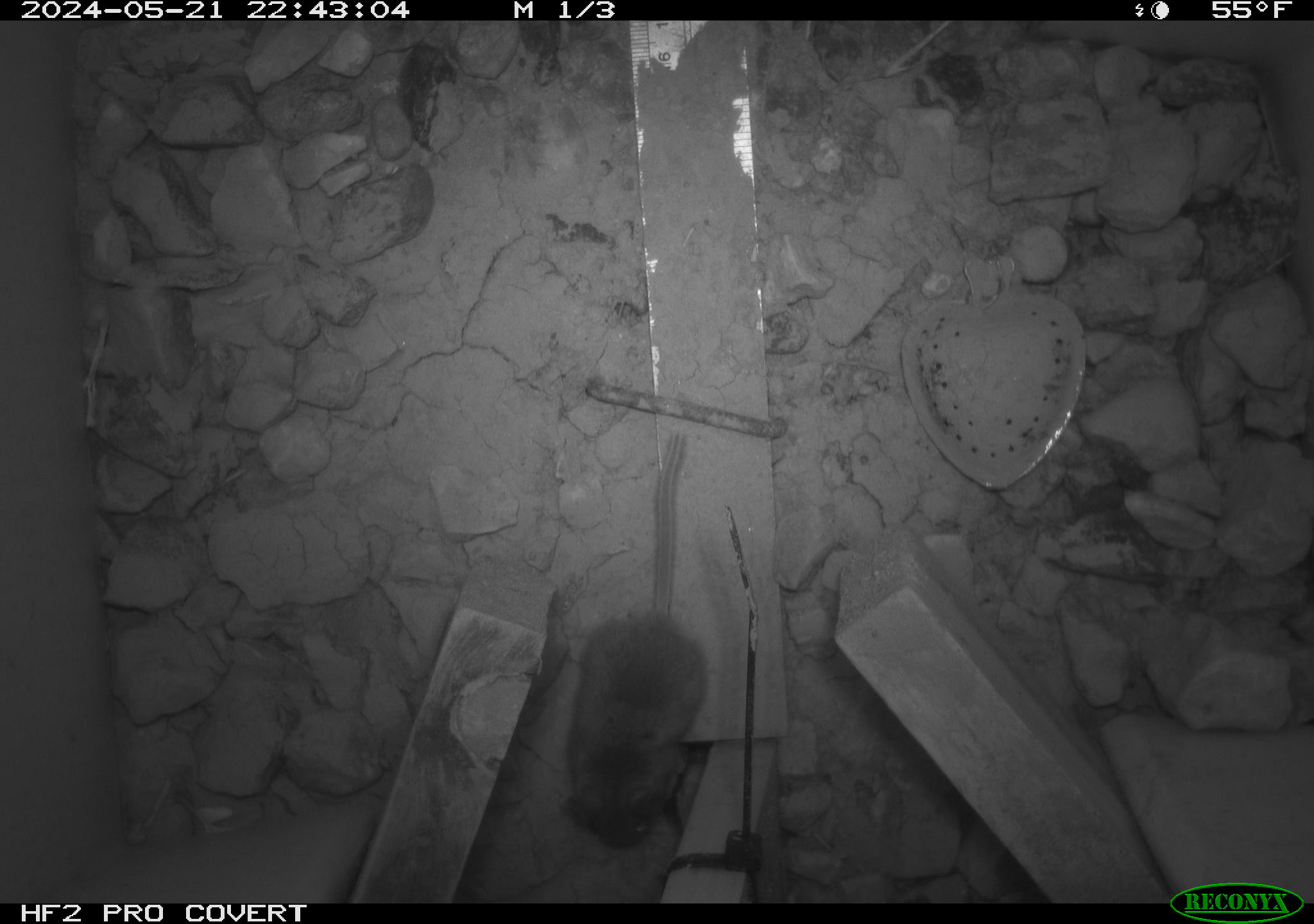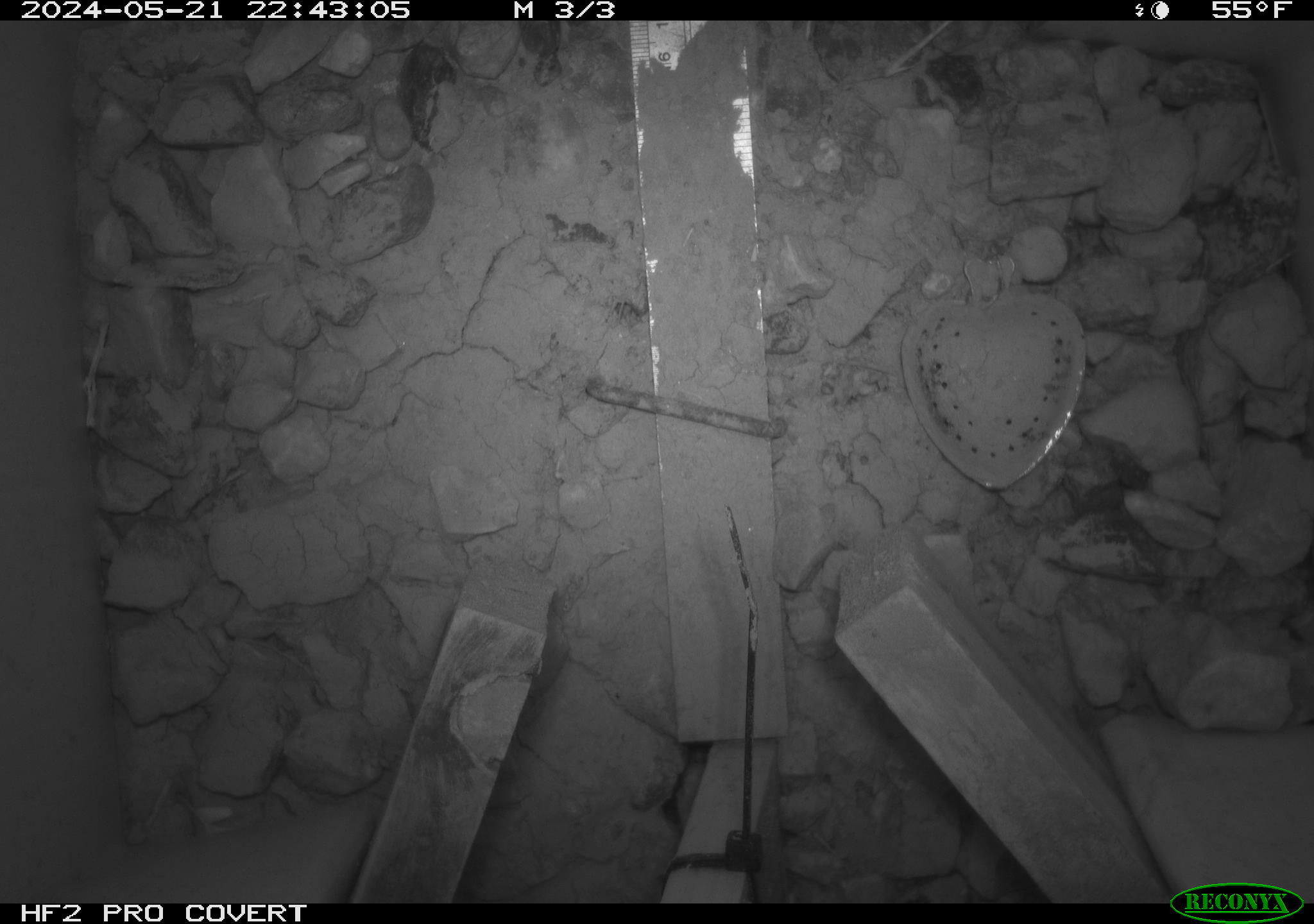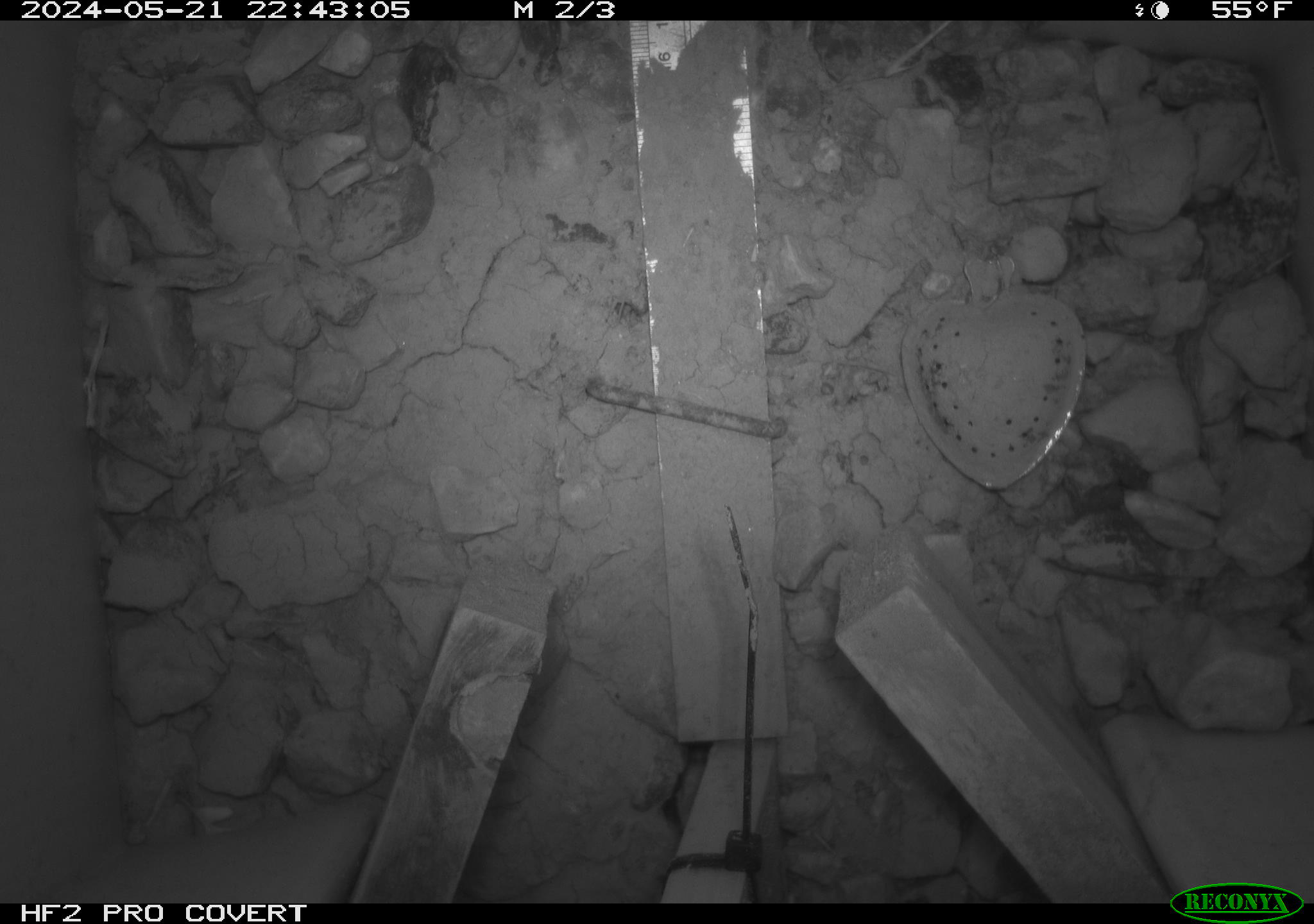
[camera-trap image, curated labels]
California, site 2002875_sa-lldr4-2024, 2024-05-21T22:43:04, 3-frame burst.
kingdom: Animalia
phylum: Chordata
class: Mammalia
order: Rodentia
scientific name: Rodentia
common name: mouse species